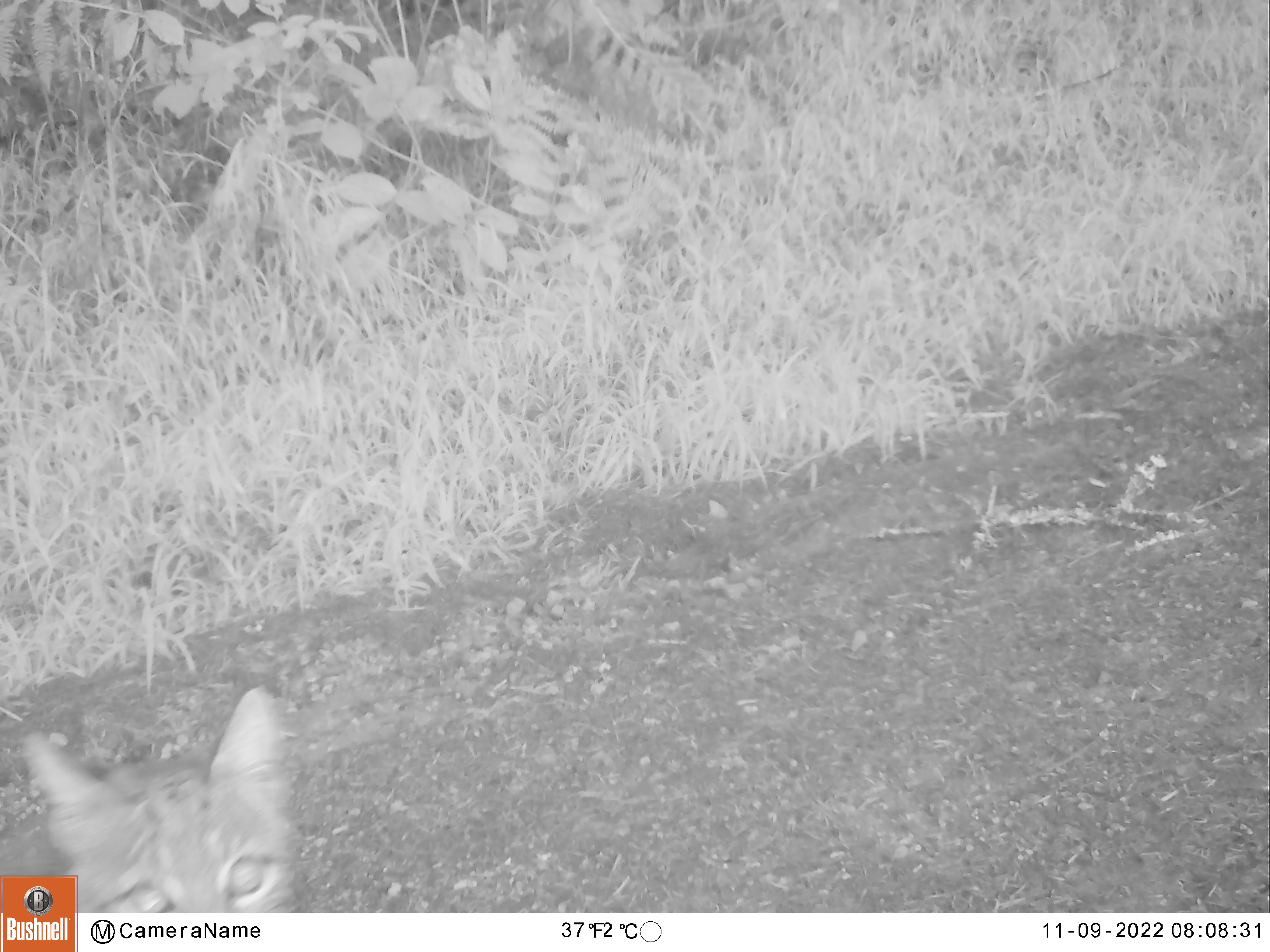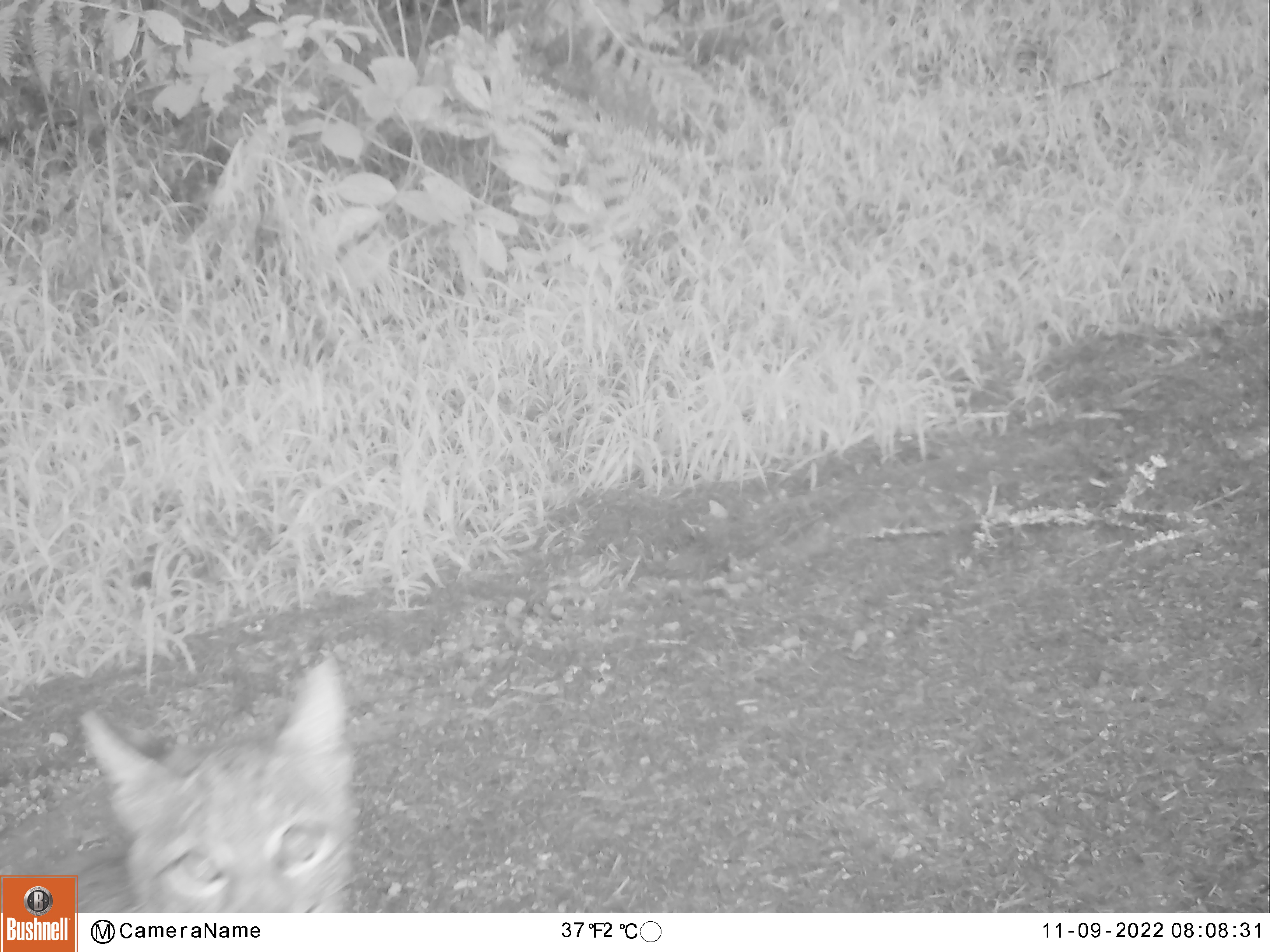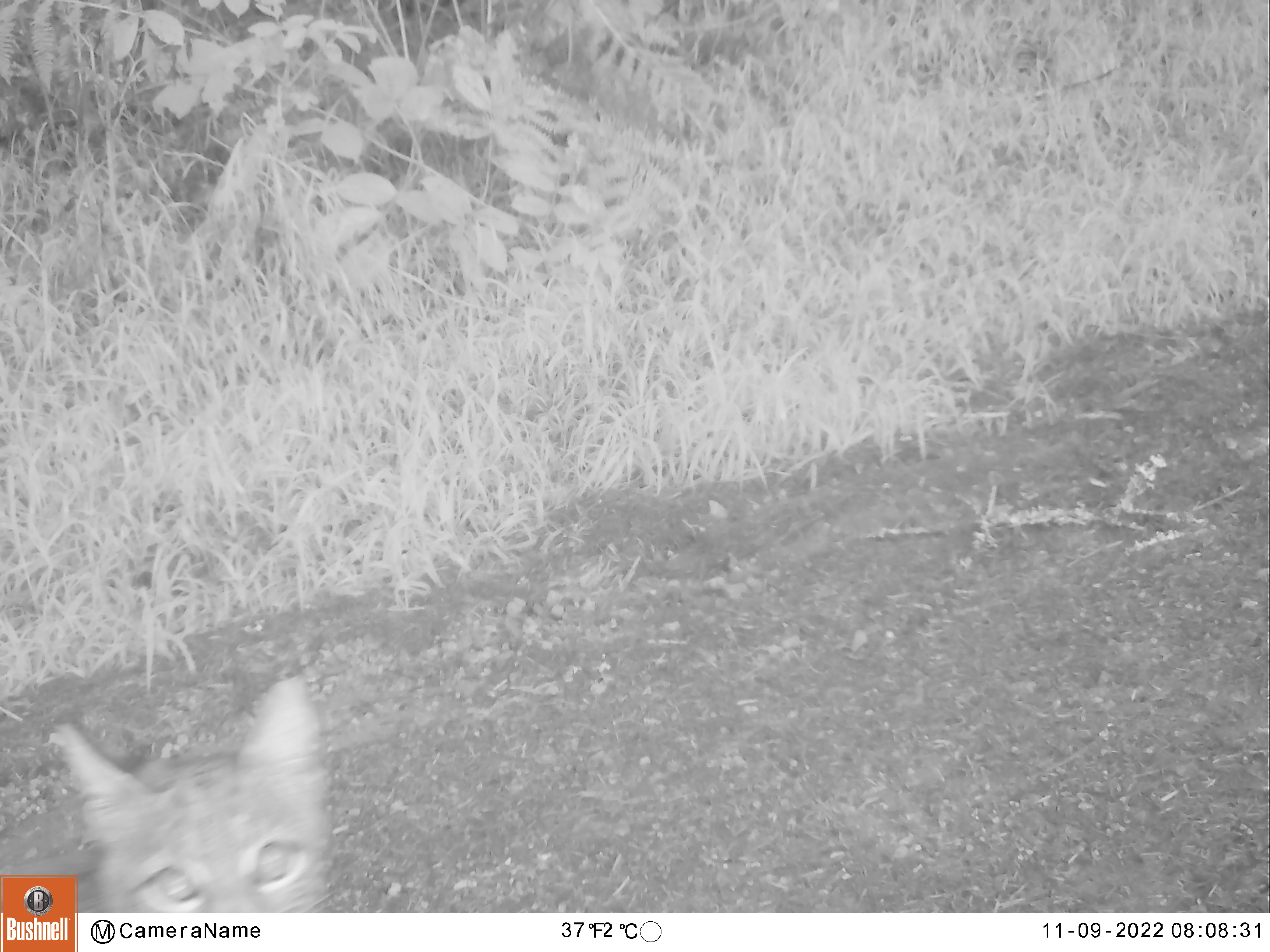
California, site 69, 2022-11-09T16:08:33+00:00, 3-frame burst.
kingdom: Animalia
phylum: Chordata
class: Mammalia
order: Carnivora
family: Felidae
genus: Lynx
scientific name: Lynx rufus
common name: bobcat